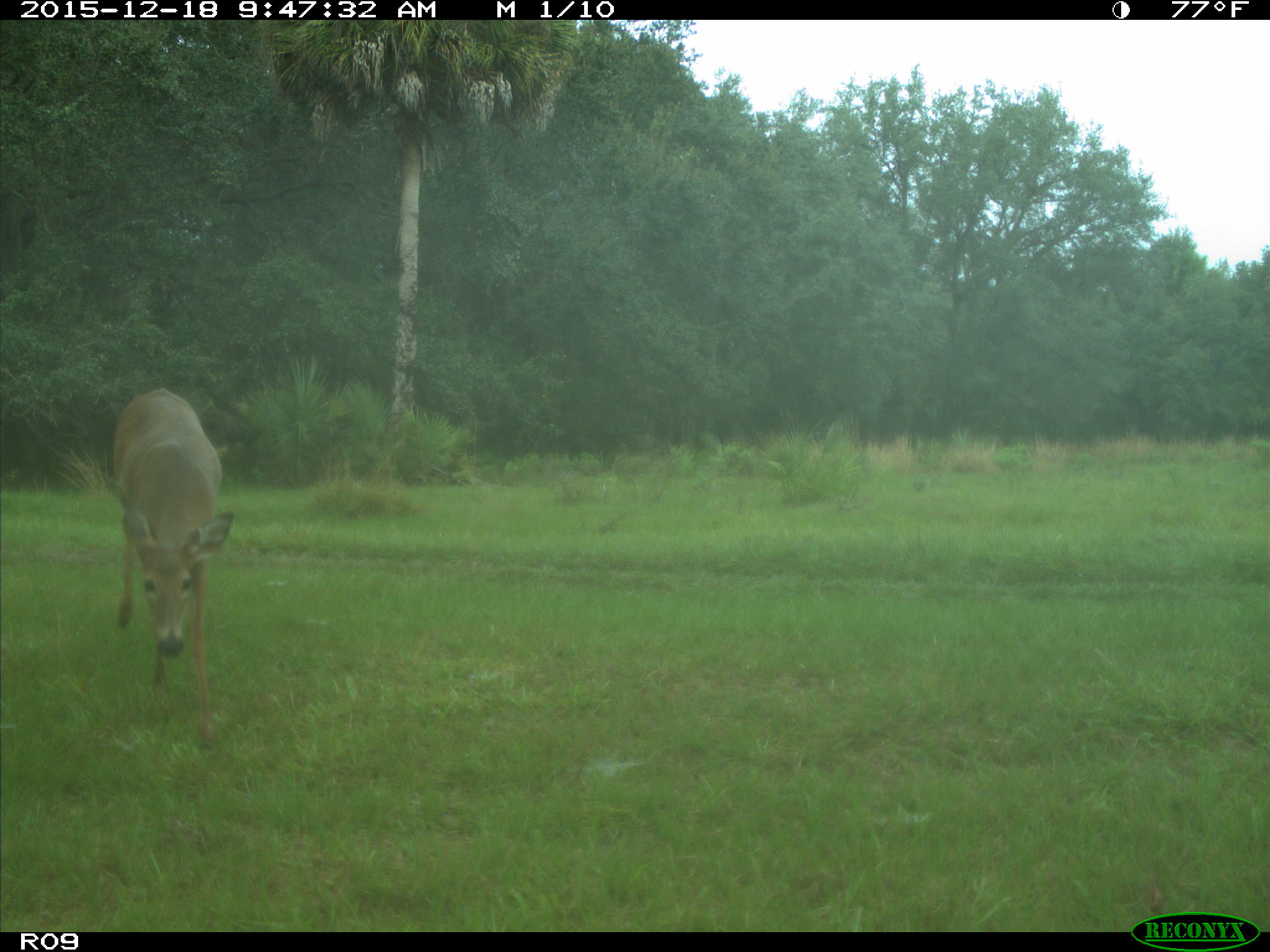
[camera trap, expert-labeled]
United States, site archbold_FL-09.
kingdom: Animalia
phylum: Chordata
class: Mammalia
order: Artiodactyla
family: Cervidae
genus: Odocoileus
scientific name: Odocoileus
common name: deer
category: unidentified deer